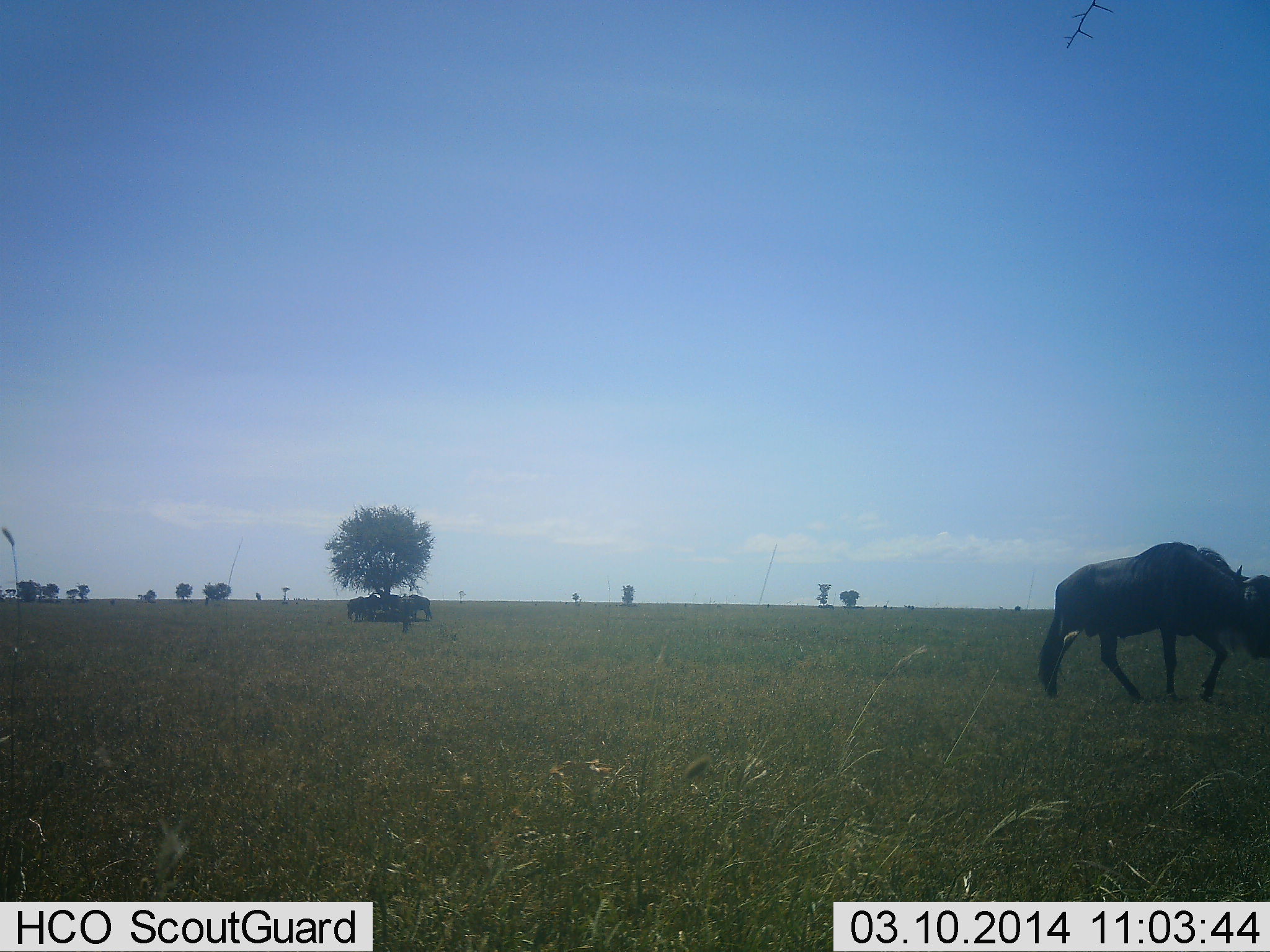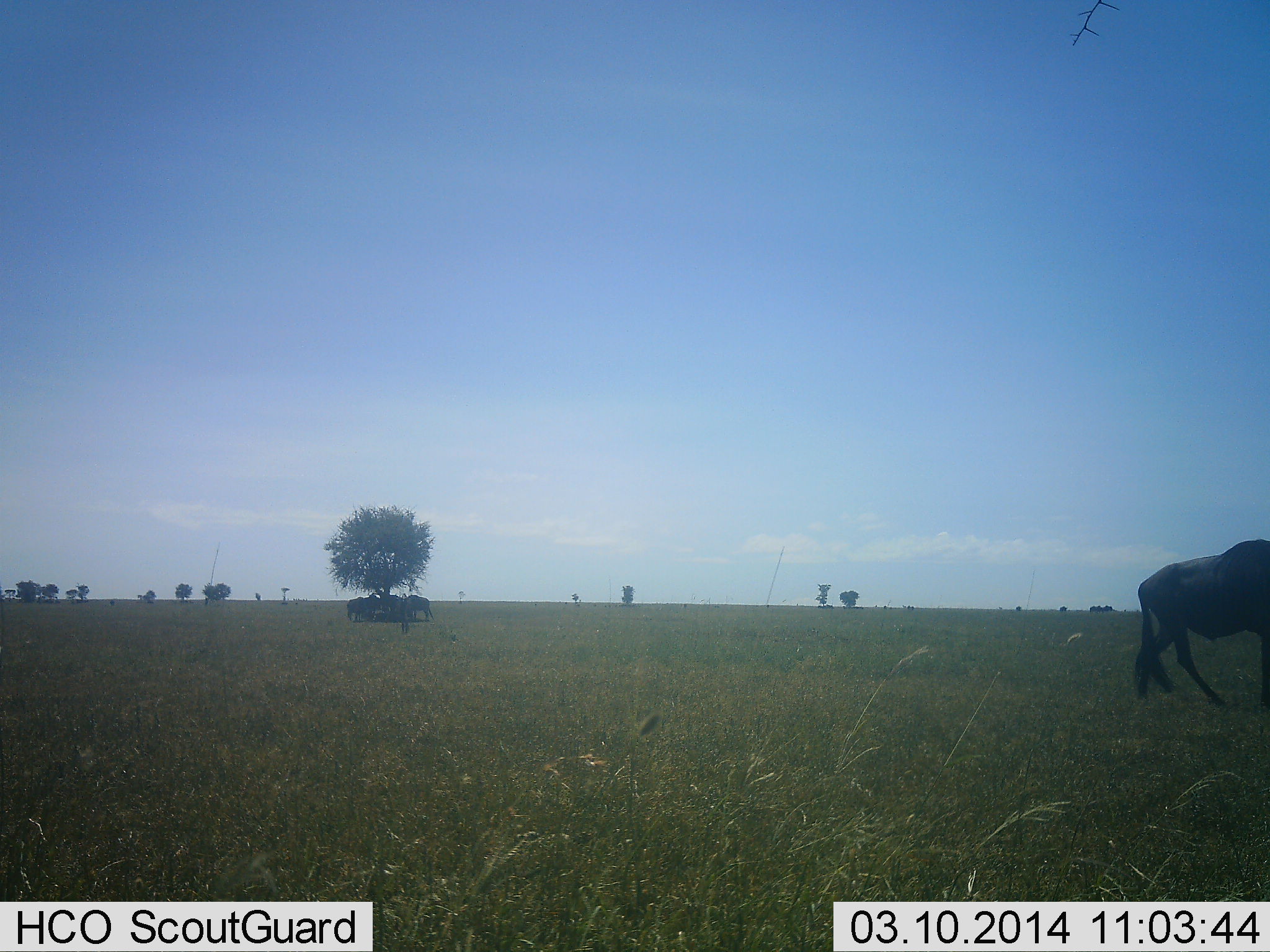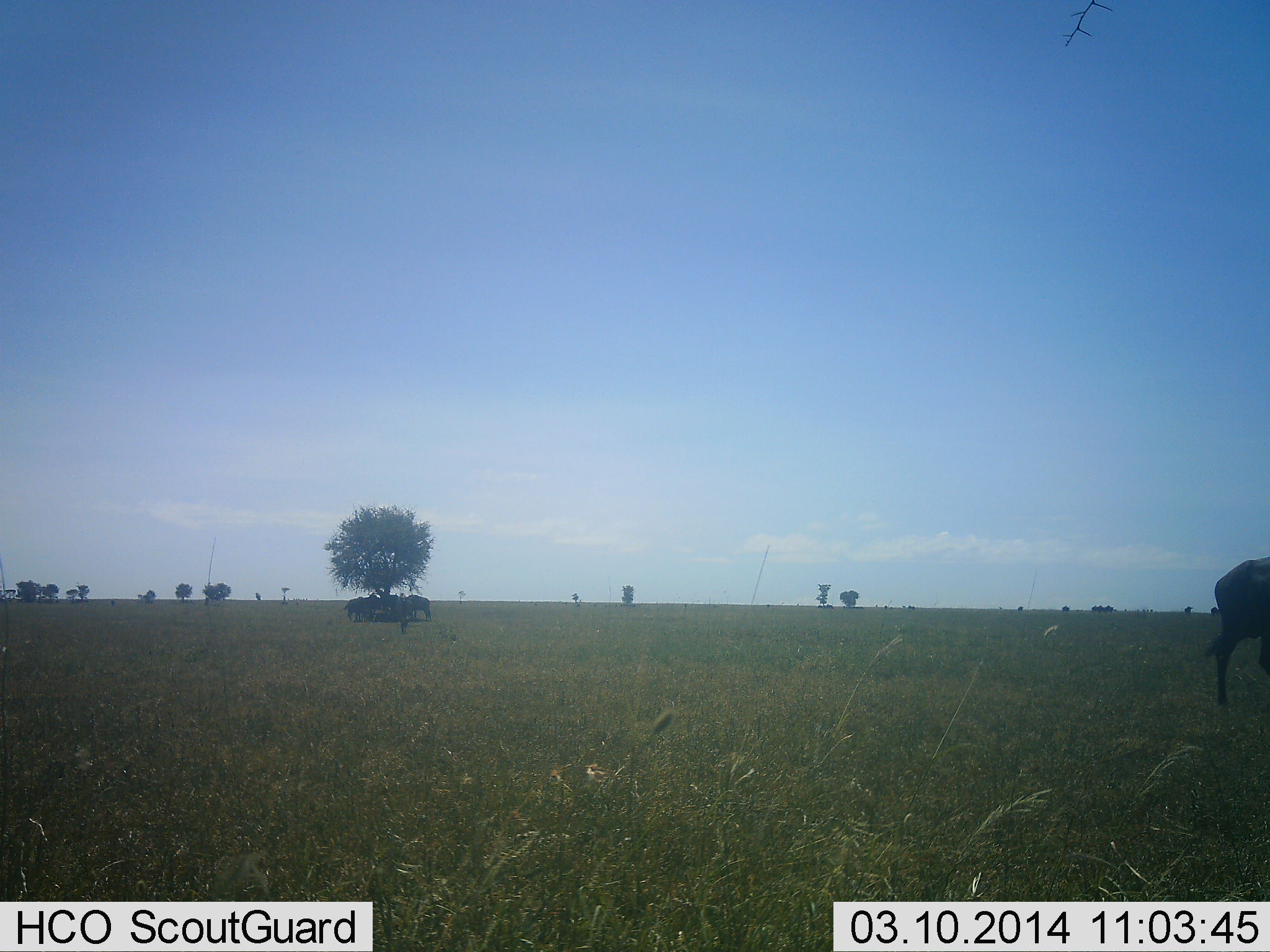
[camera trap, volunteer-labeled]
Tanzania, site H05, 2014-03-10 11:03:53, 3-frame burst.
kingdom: Animalia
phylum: Chordata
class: Mammalia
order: Artiodactyla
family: Bovidae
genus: Connochaetes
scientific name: Connochaetes taurinus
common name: blue wildebeest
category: wildebeest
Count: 1.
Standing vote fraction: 10%.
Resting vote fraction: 10%.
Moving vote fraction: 90%.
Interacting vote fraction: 0%.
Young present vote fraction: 0%.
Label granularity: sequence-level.